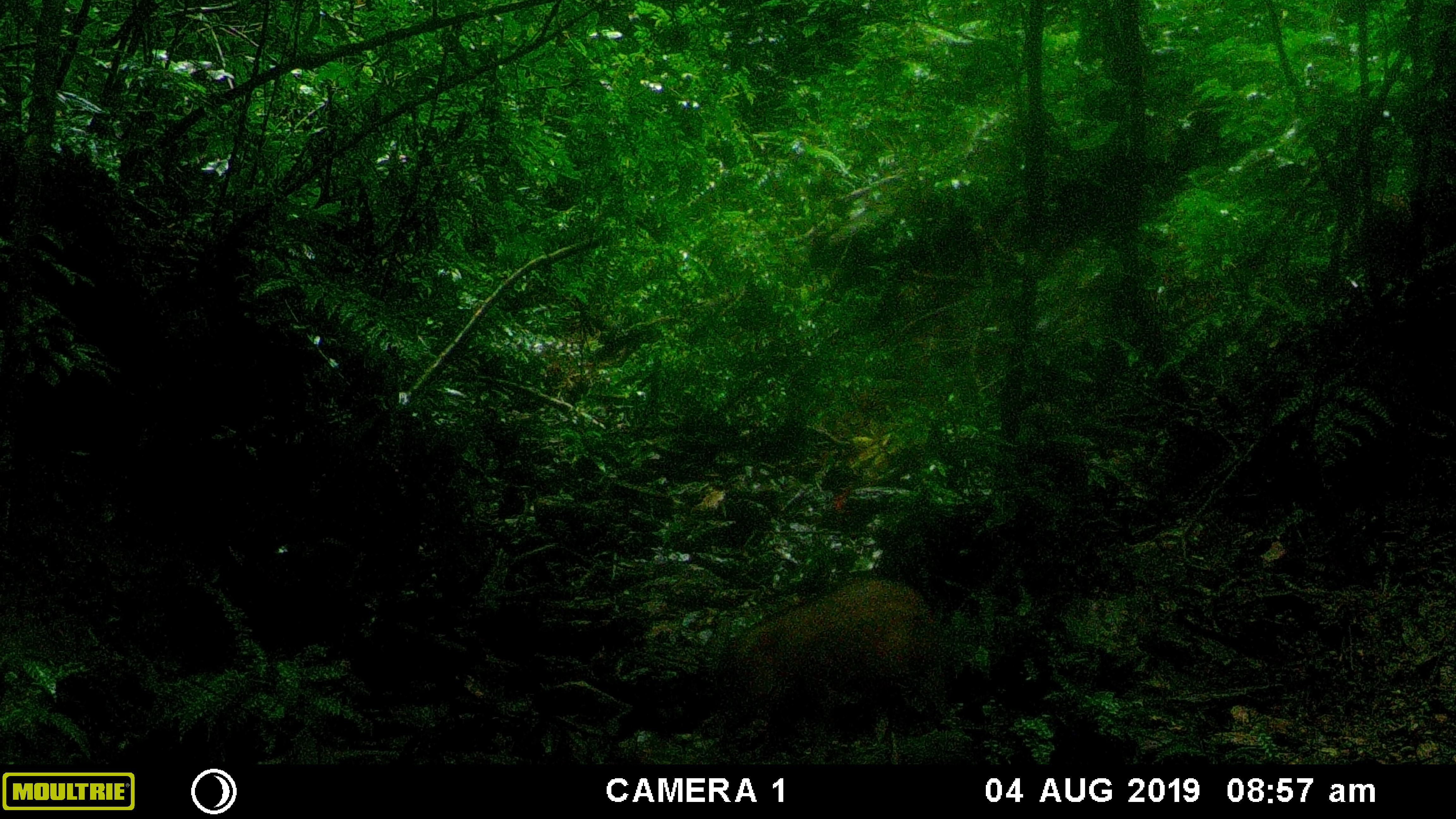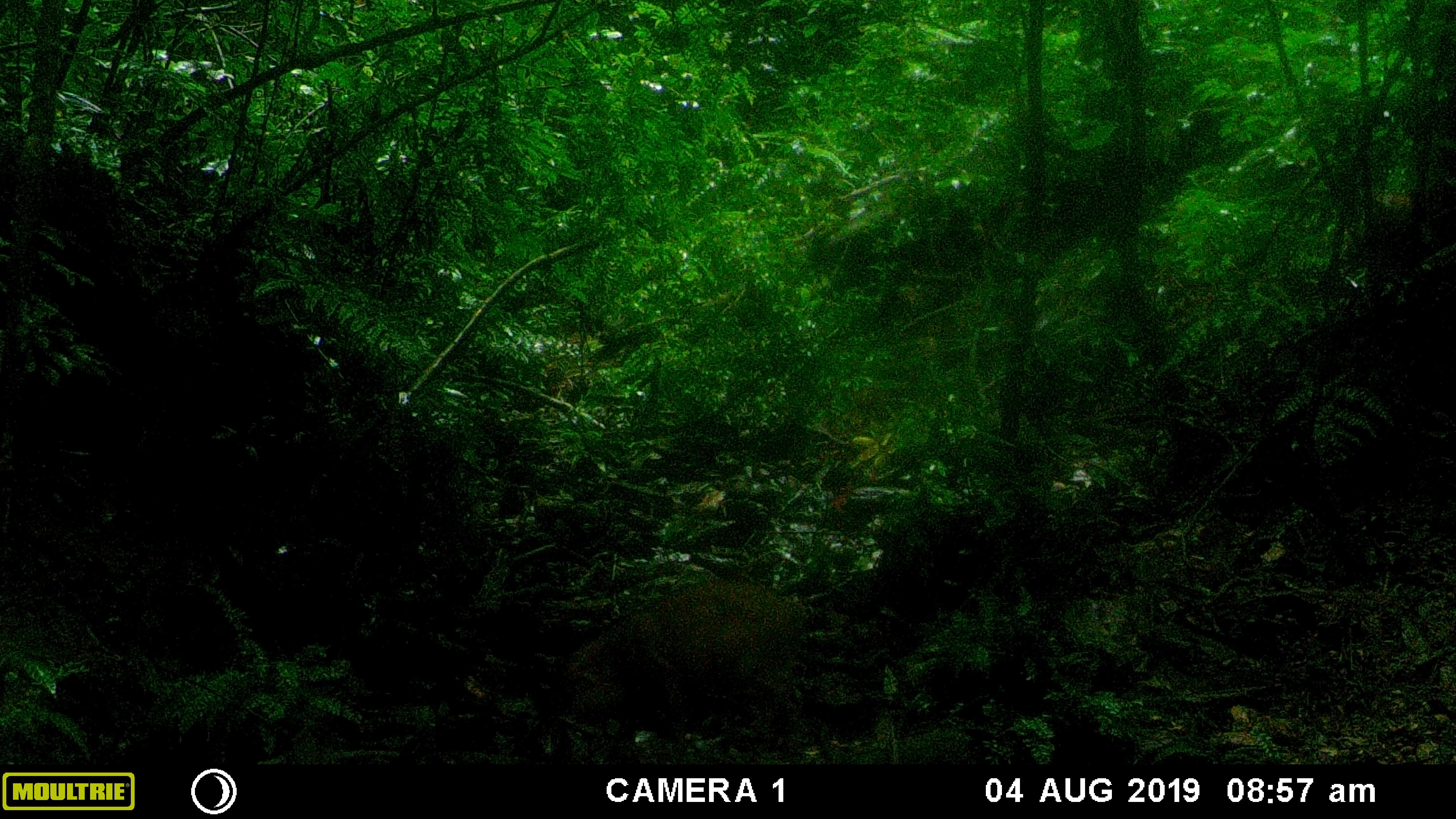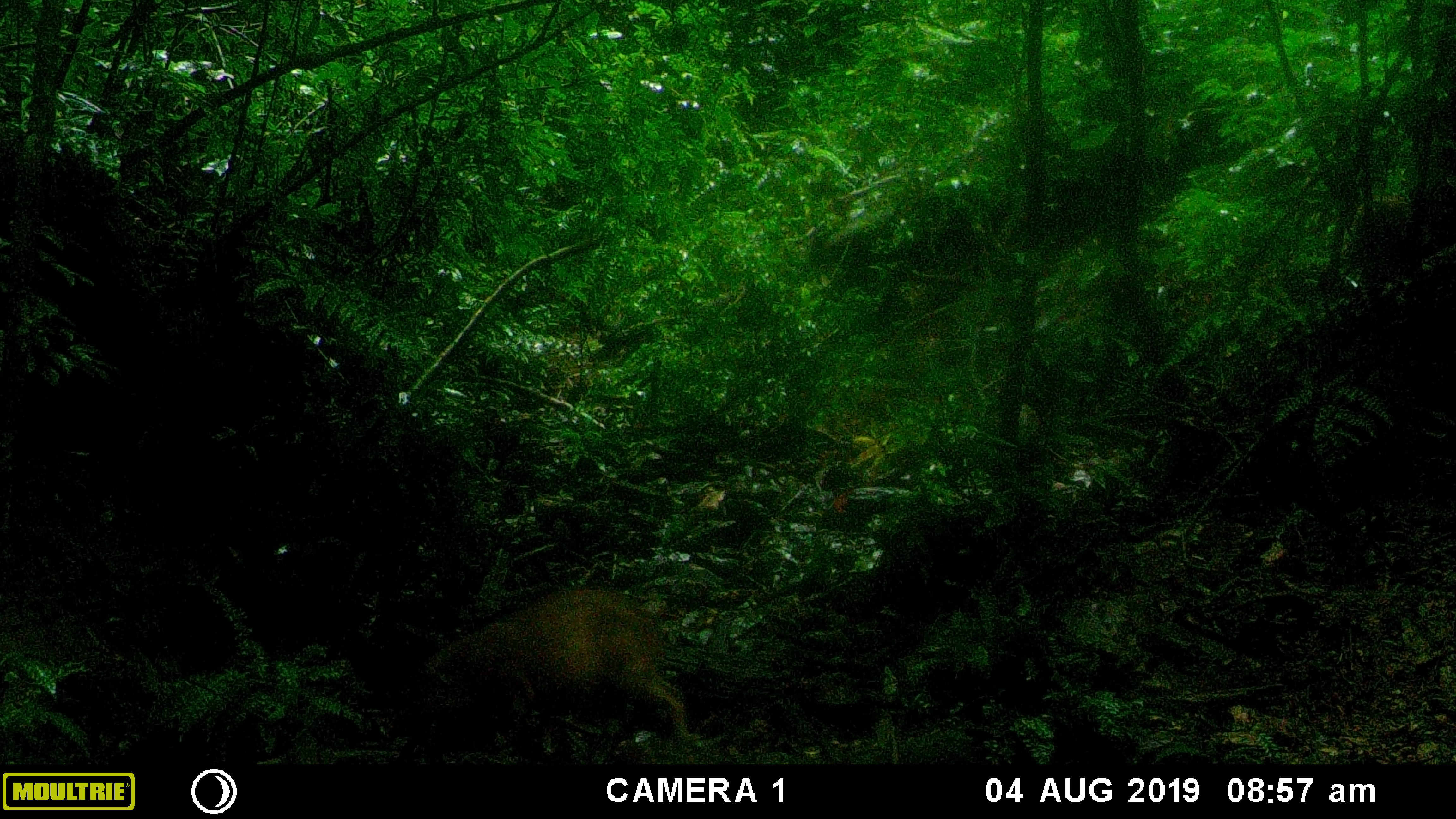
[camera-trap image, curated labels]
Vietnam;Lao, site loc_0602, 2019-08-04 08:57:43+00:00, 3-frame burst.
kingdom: Animalia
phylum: Chordata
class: Mammalia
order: Artiodactyla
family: Suidae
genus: Sus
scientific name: Sus scrofa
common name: eurasian wild pig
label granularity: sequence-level